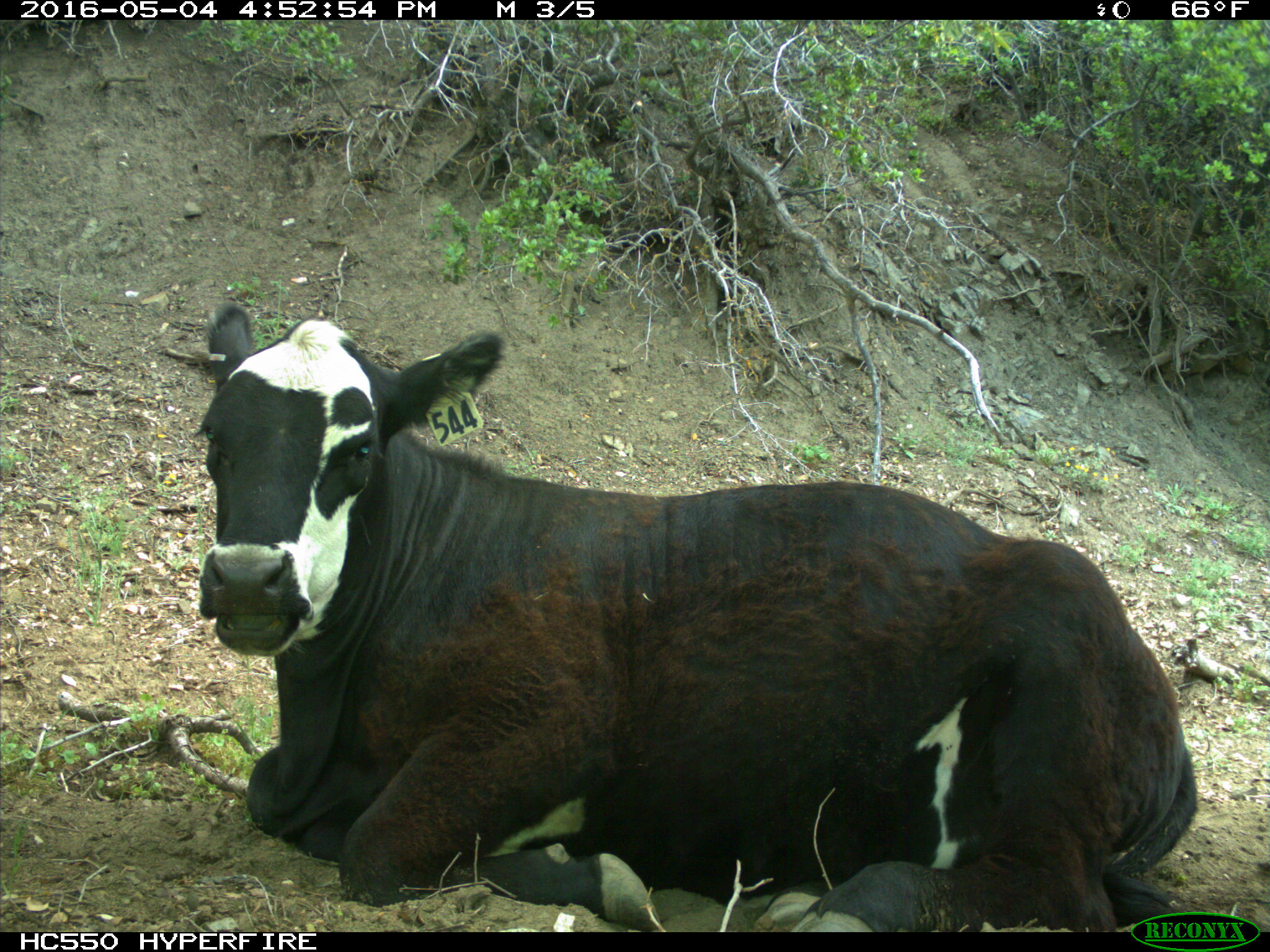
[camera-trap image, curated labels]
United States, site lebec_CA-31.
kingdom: Animalia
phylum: Chordata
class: Mammalia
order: Artiodactyla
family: Bovidae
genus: Bos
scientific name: Bos taurus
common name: domestic cow